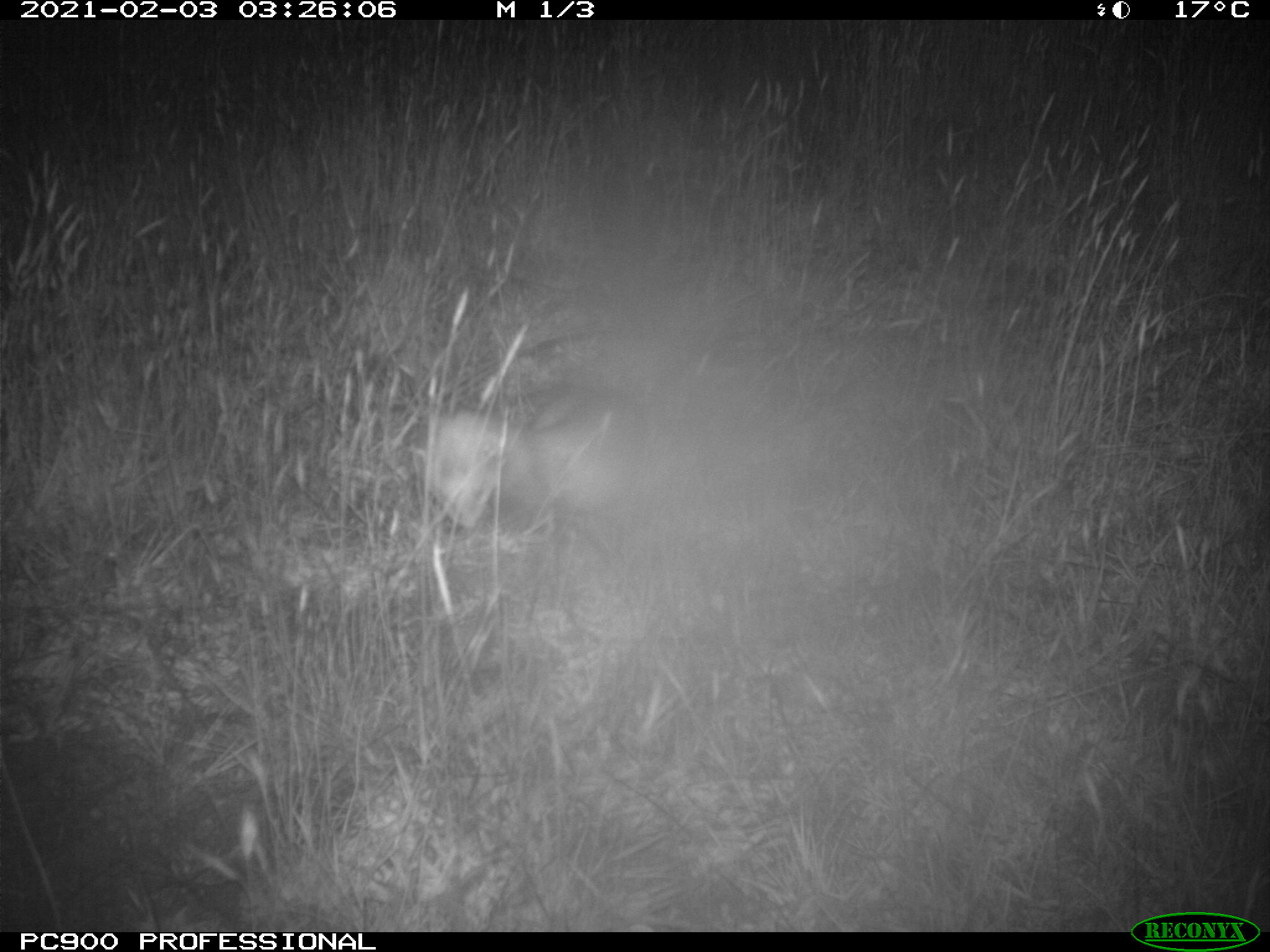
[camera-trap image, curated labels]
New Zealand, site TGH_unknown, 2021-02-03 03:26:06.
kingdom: Animalia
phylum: Chordata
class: Mammalia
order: Carnivora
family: Mustelidae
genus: Mustela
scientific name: Mustela furo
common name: ferret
Ferret (Mustela furo).